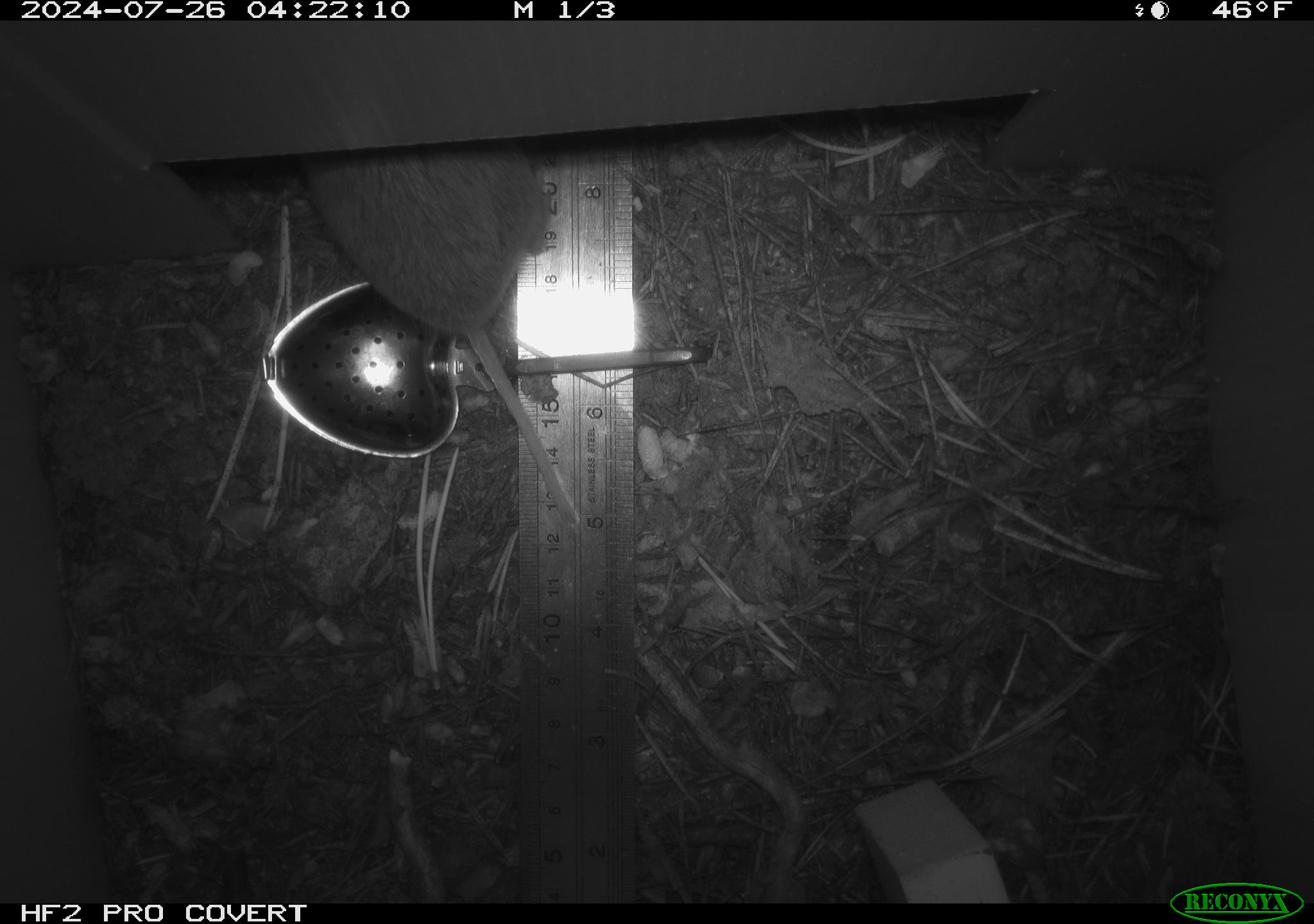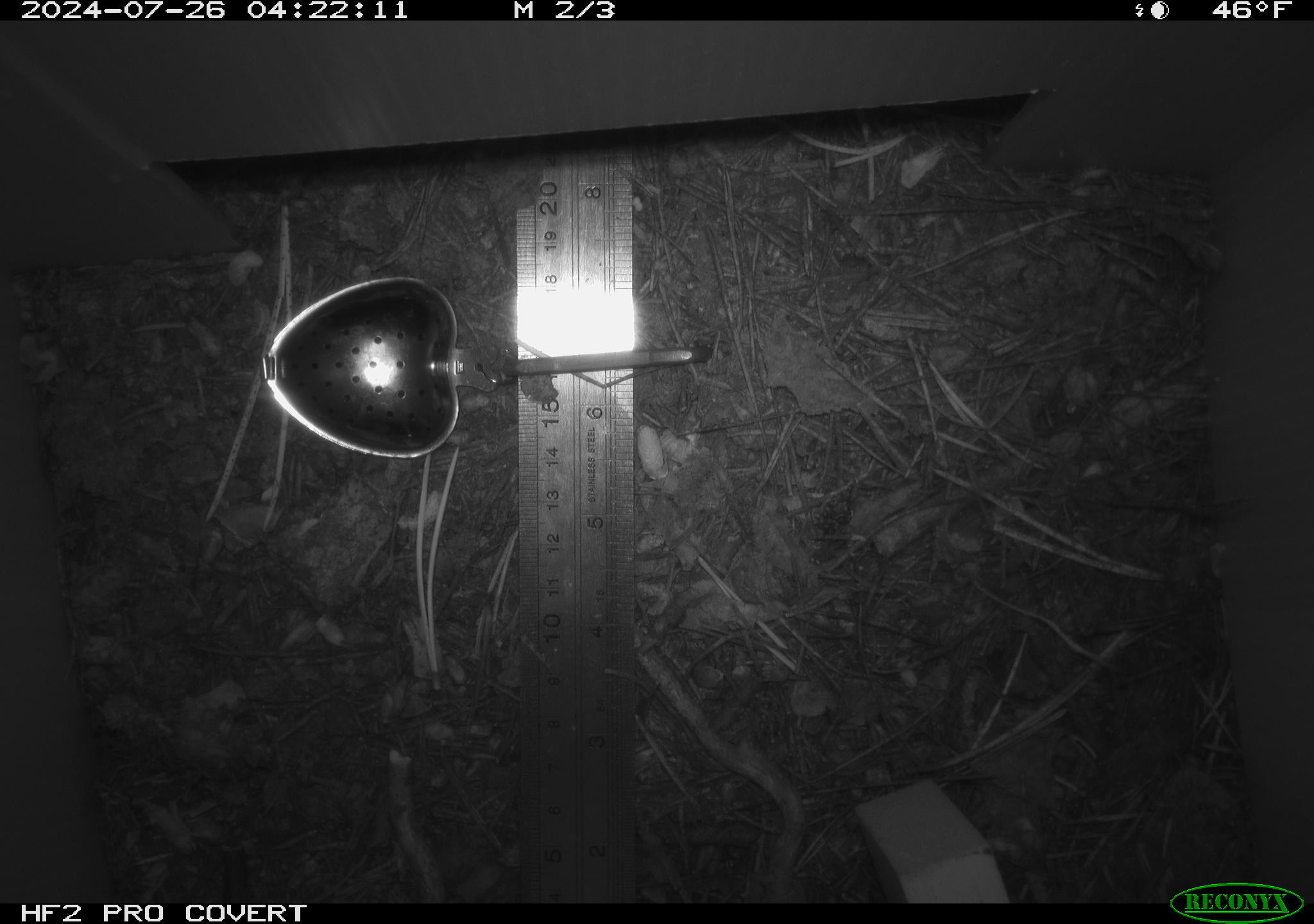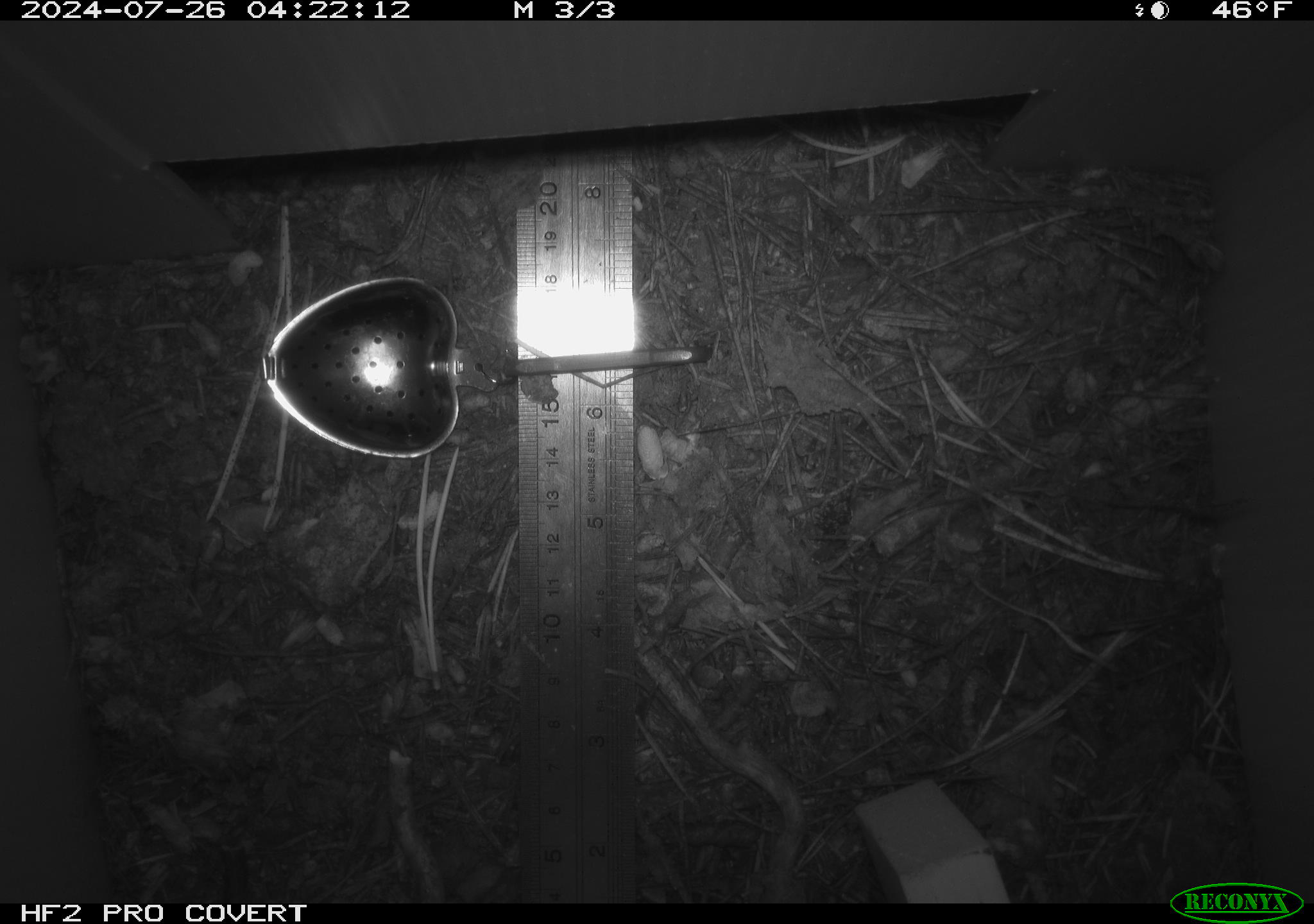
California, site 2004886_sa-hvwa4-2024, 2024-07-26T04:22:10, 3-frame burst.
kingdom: Animalia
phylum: Chordata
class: Mammalia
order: Rodentia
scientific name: Rodentia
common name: rodent